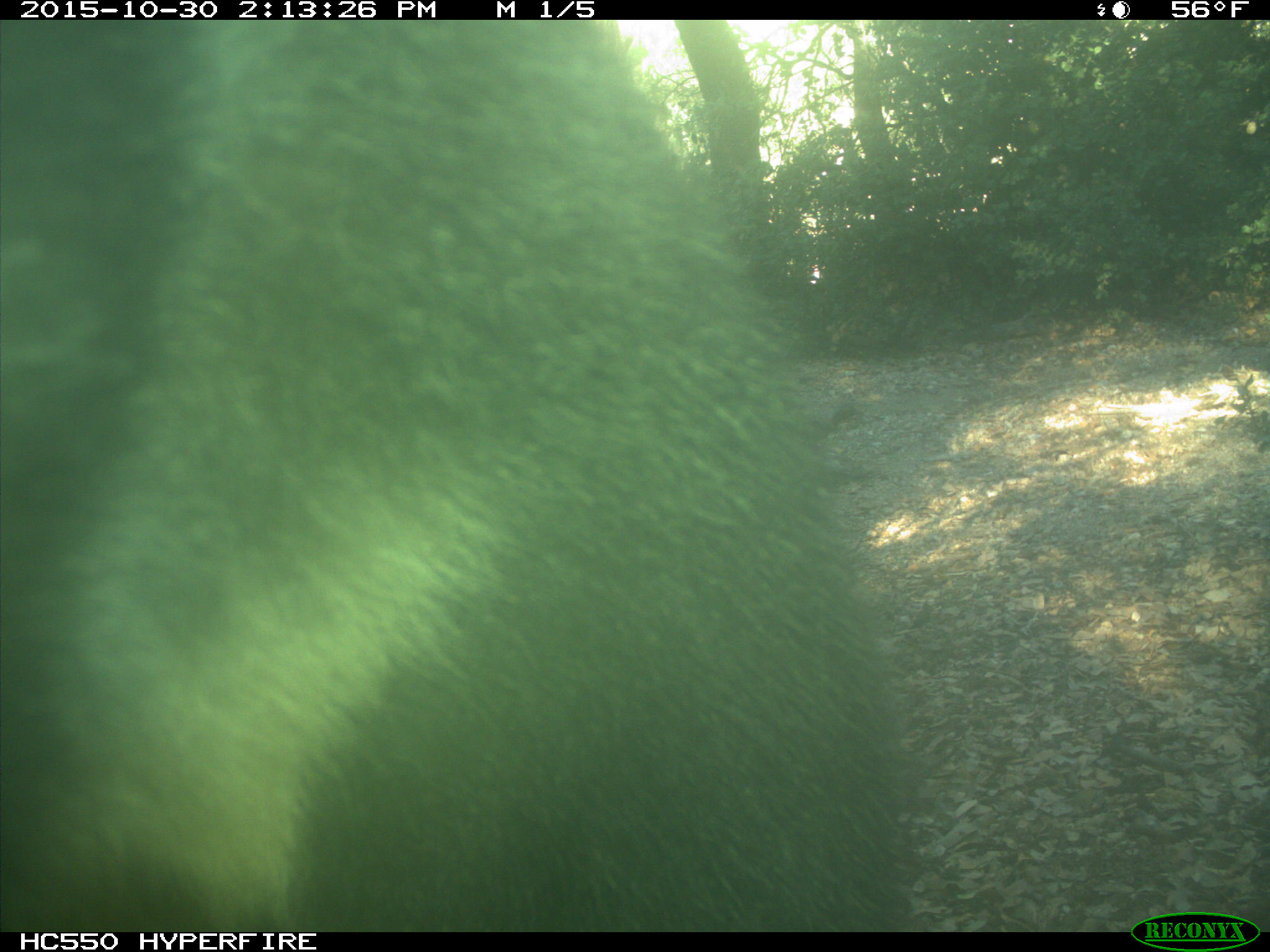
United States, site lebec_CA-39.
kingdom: Animalia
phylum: Chordata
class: Mammalia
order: Carnivora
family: Ursidae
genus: Ursus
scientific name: Ursus americanus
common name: american black bear